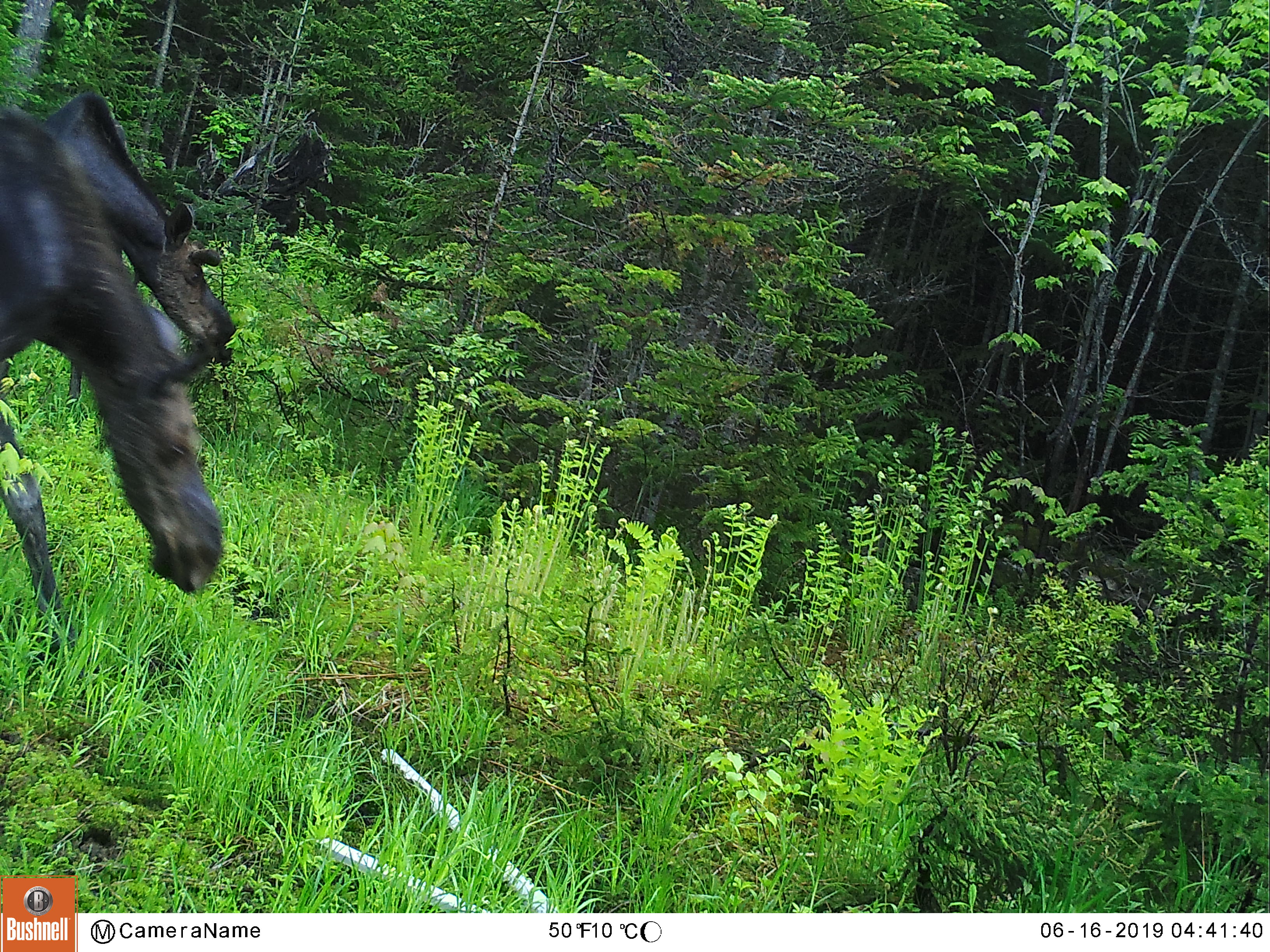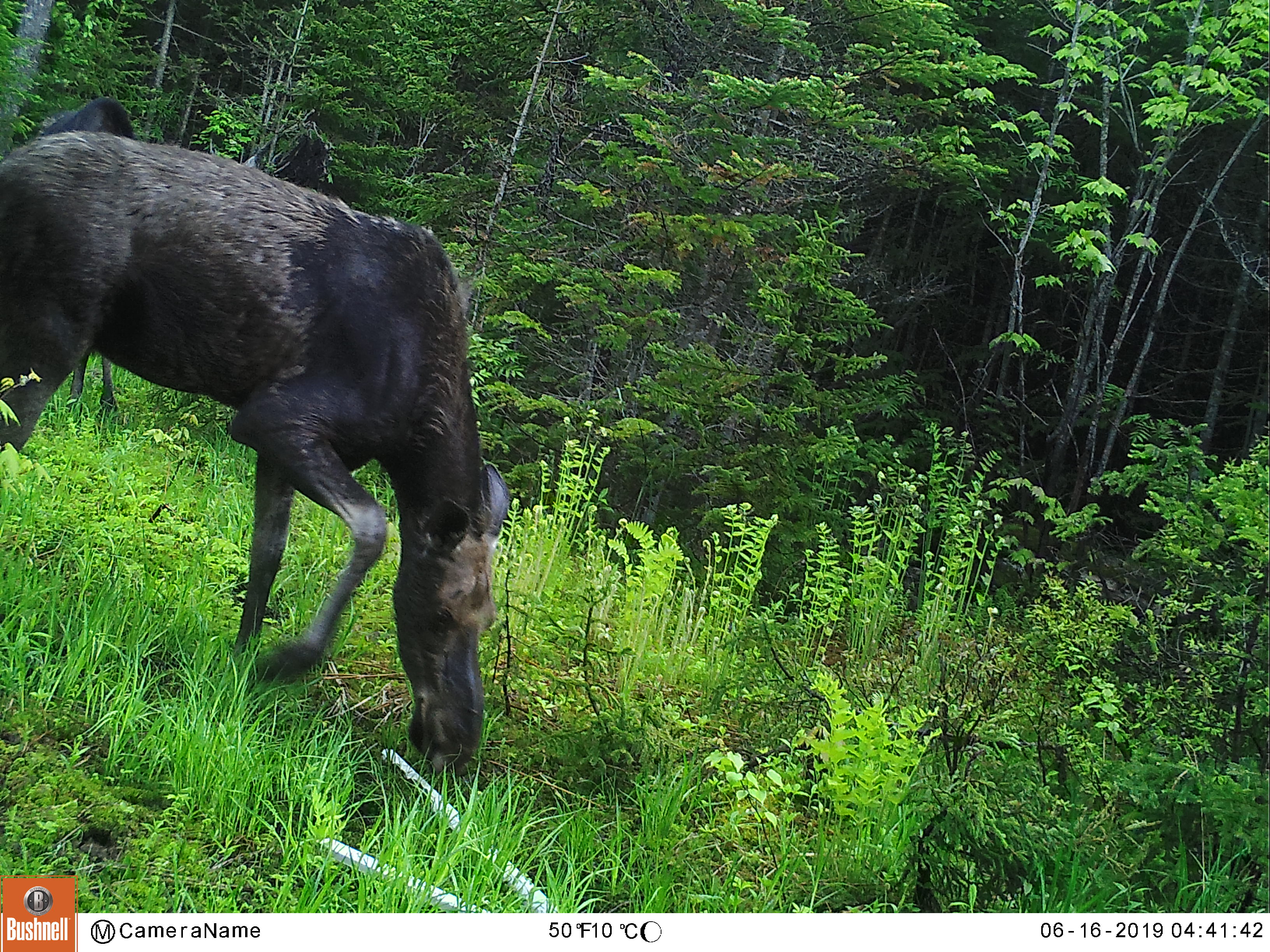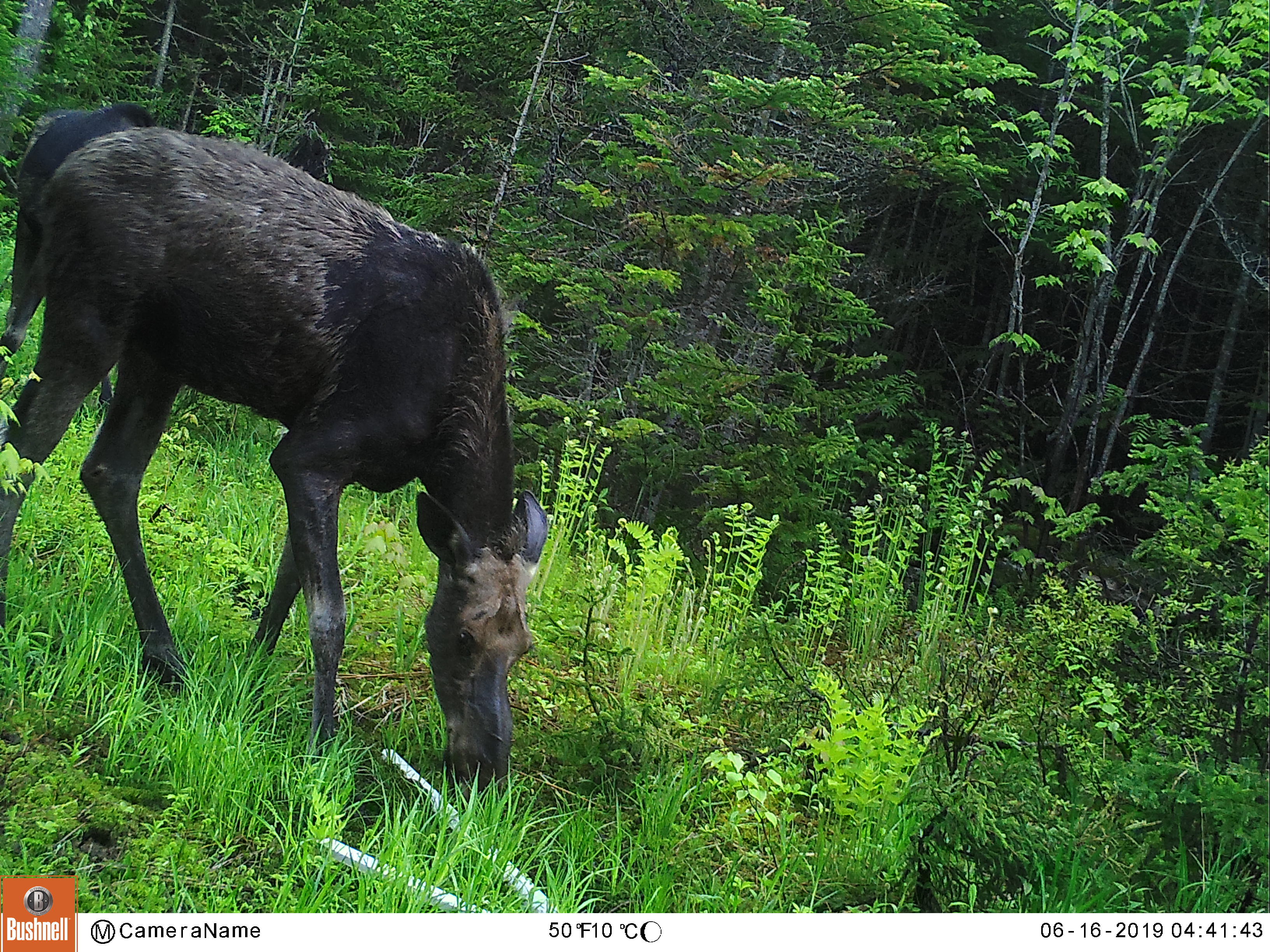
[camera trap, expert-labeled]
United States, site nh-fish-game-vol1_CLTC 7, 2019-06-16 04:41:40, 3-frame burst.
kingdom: Animalia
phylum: Chordata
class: Mammalia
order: Artiodactyla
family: Cervidae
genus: Alces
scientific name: Alces alces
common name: moose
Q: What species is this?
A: Moose (Alces alces).